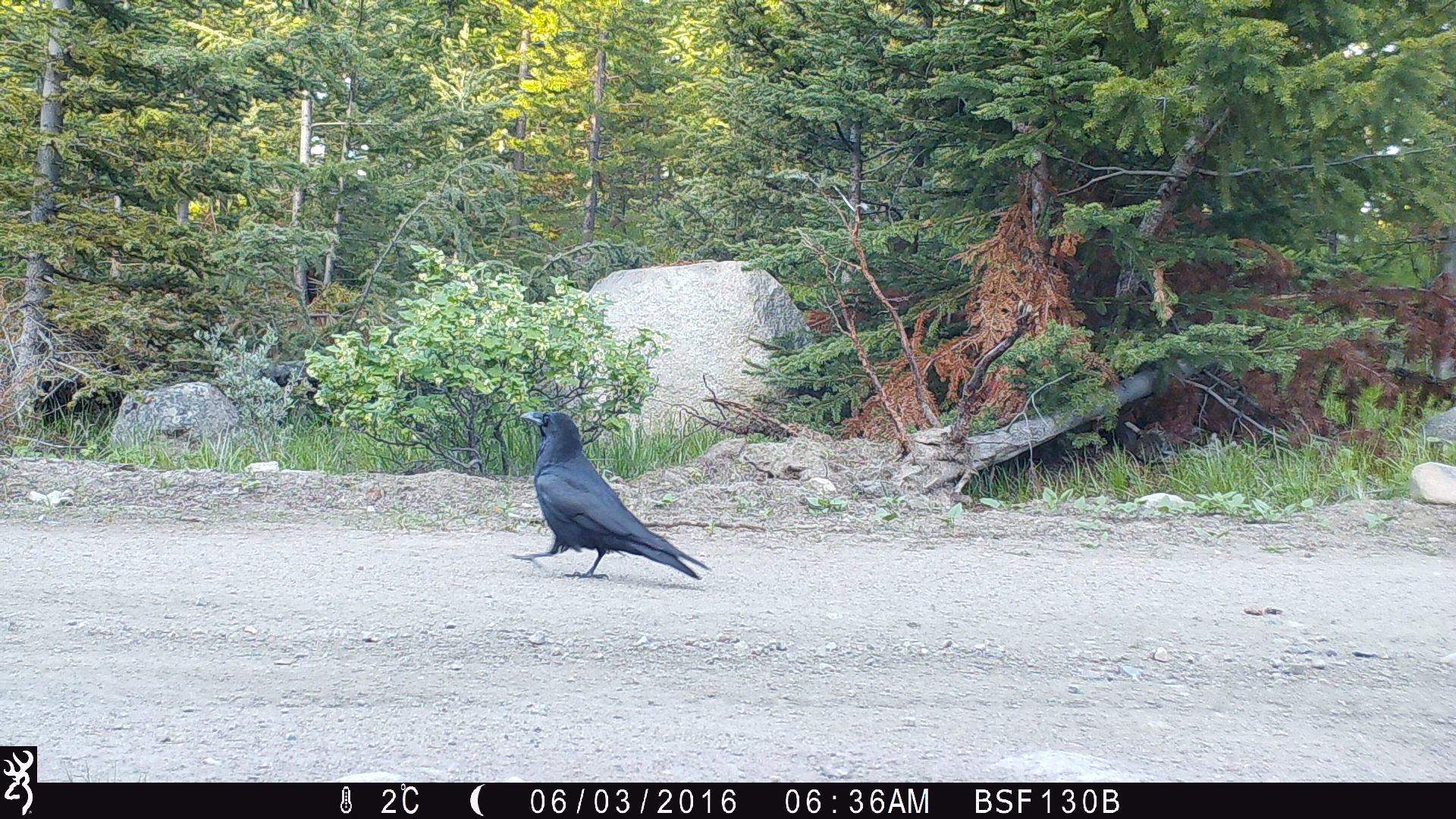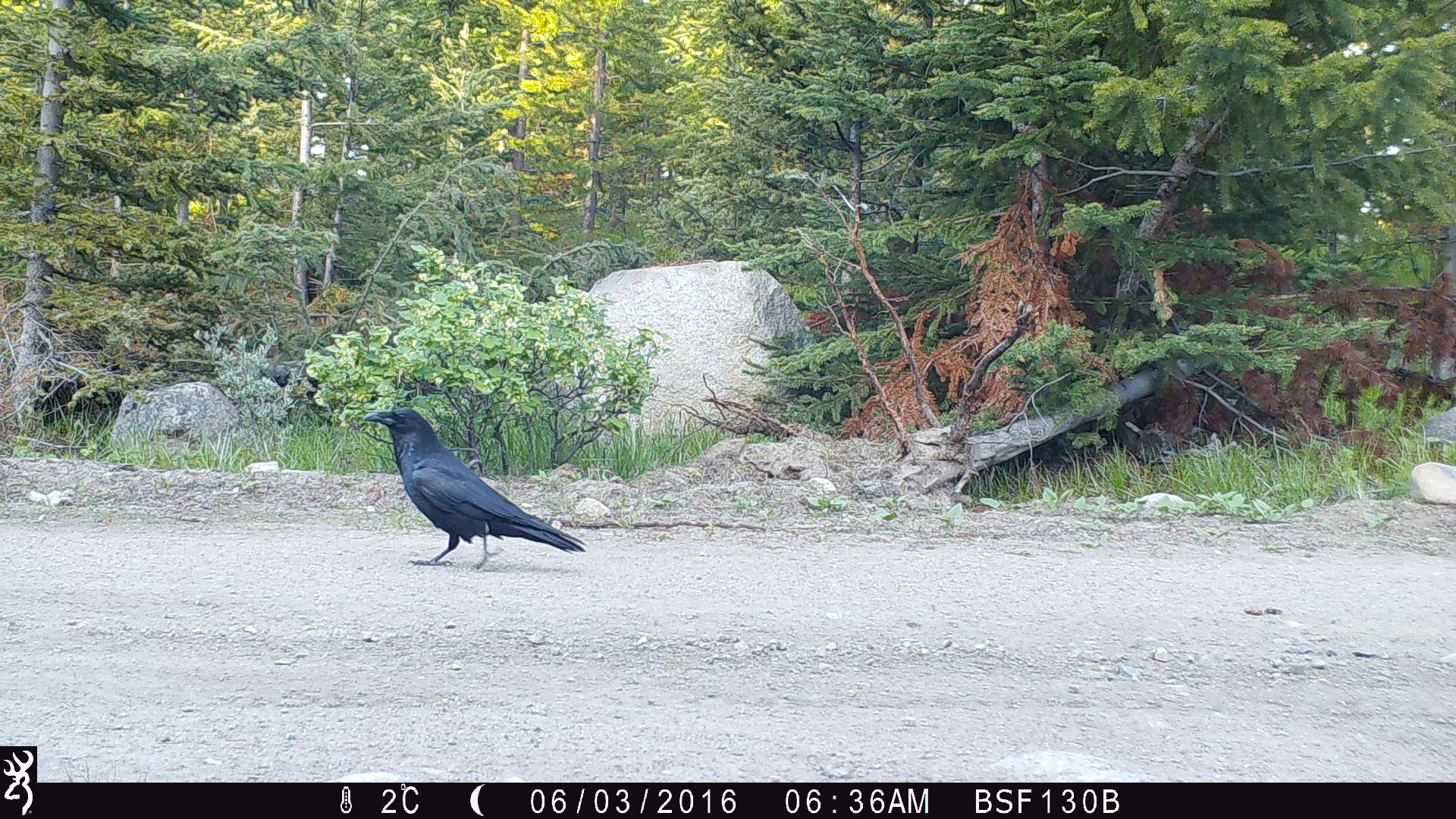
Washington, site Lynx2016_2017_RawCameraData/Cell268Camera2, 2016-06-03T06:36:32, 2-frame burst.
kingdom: Animalia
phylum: Chordata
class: Aves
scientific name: Aves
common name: birds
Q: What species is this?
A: Aves (birds).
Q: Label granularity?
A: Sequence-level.